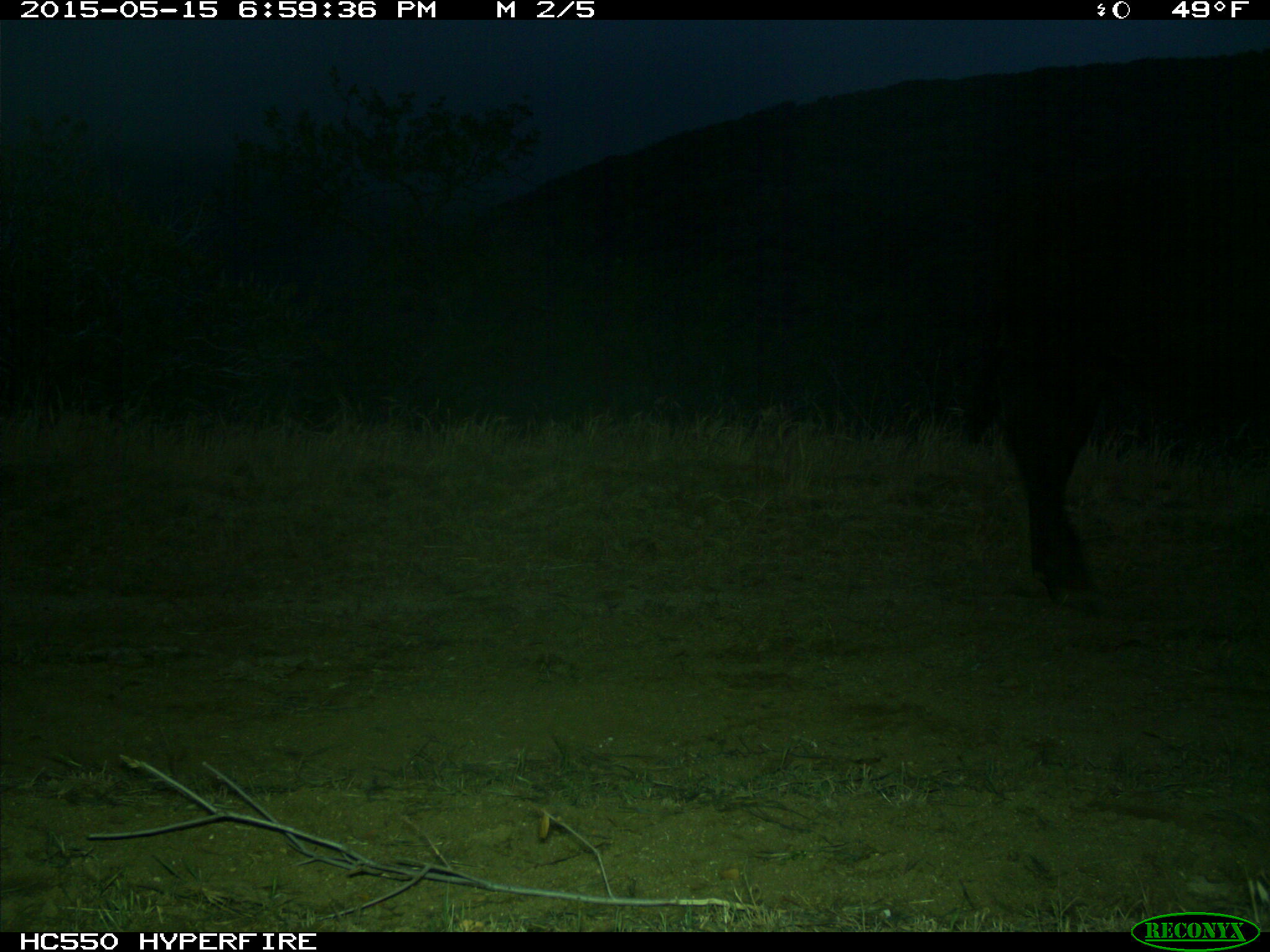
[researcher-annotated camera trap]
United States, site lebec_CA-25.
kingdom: Animalia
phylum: Chordata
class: Mammalia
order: Artiodactyla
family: Bovidae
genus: Bos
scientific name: Bos taurus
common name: domestic cow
Bos taurus (domestic cow).